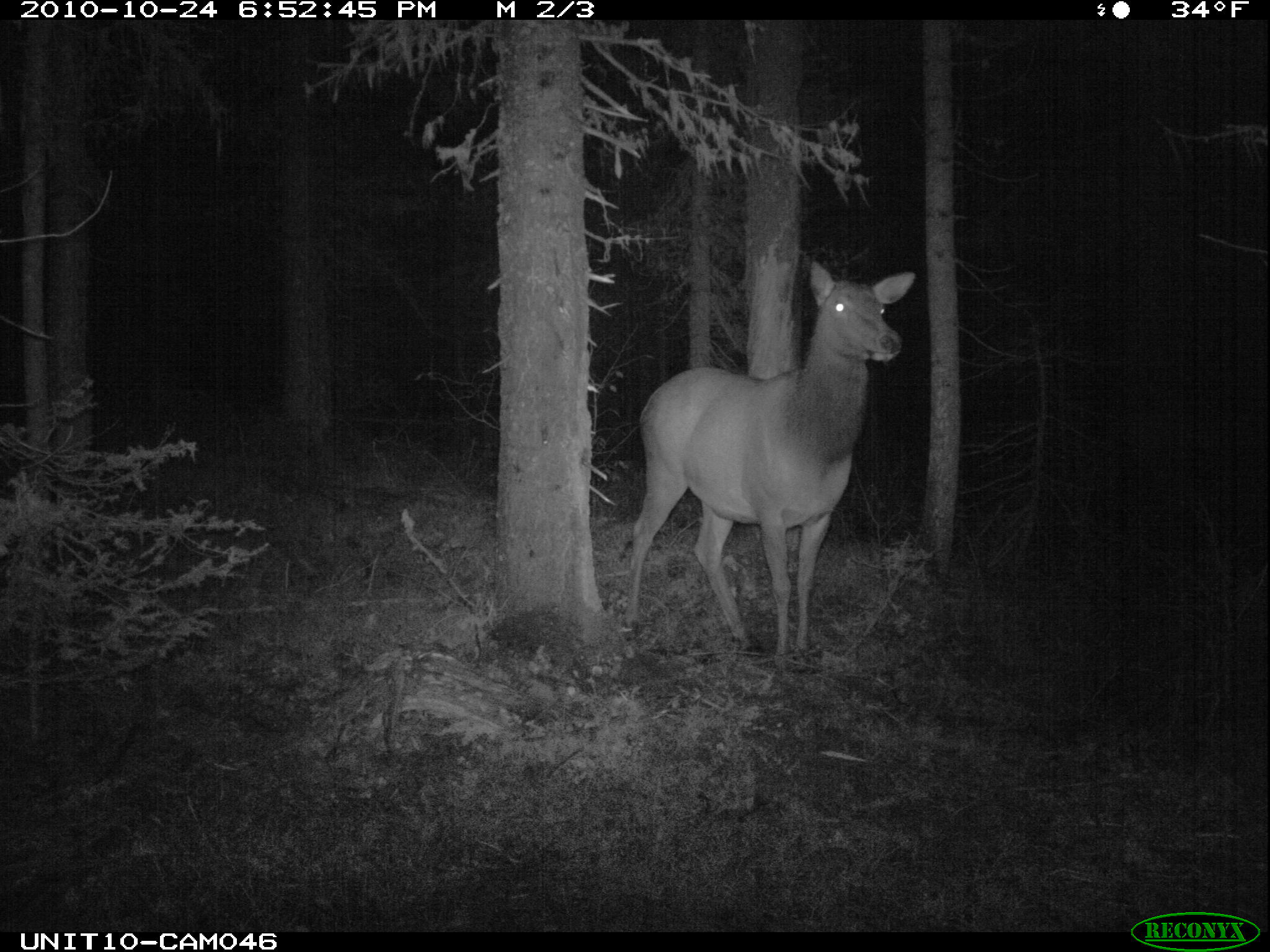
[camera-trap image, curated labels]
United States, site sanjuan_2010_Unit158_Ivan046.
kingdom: Animalia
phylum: Chordata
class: Mammalia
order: Artiodactyla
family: Cervidae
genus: Cervus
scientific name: Cervus elaphus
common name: red deer